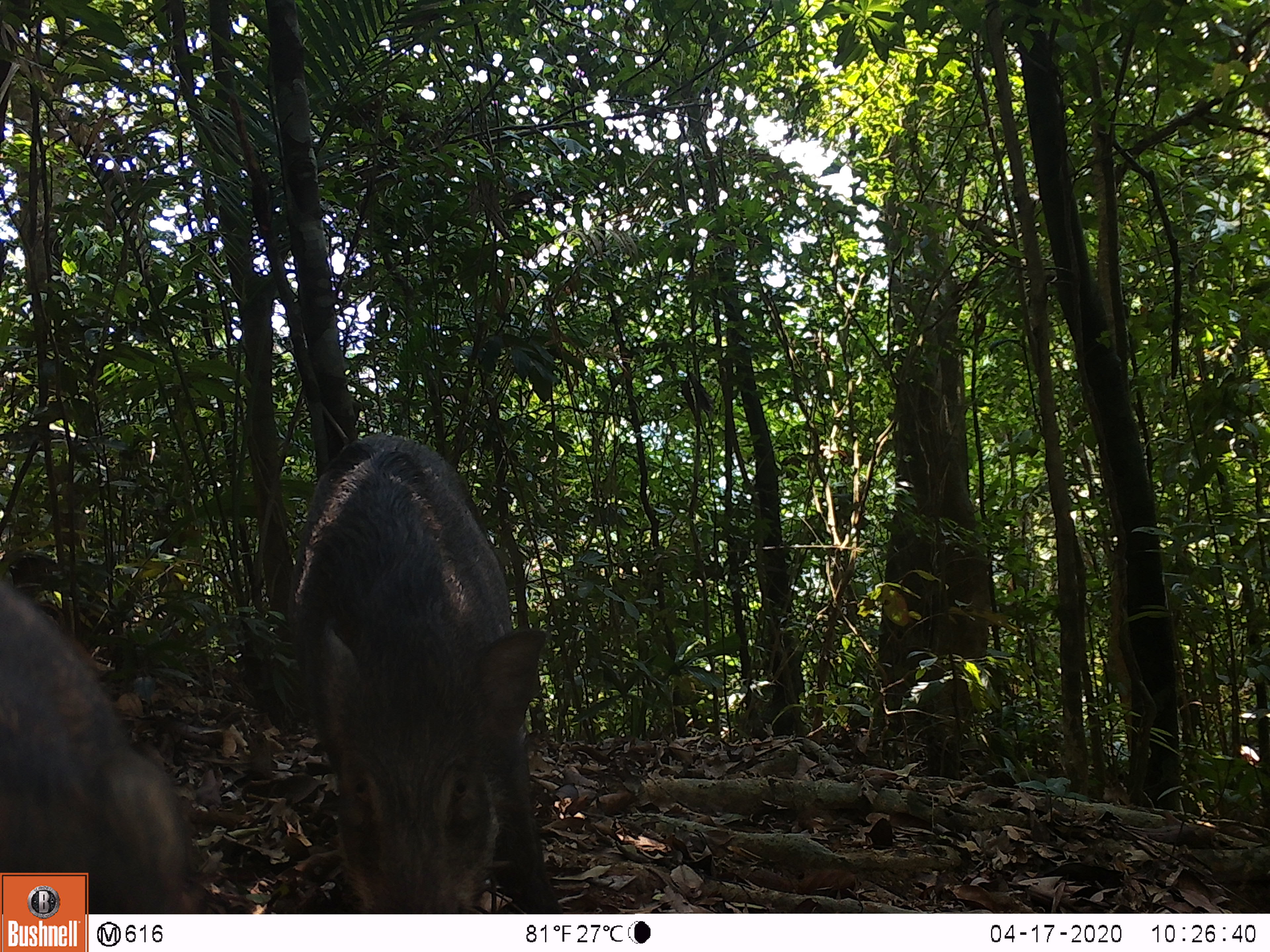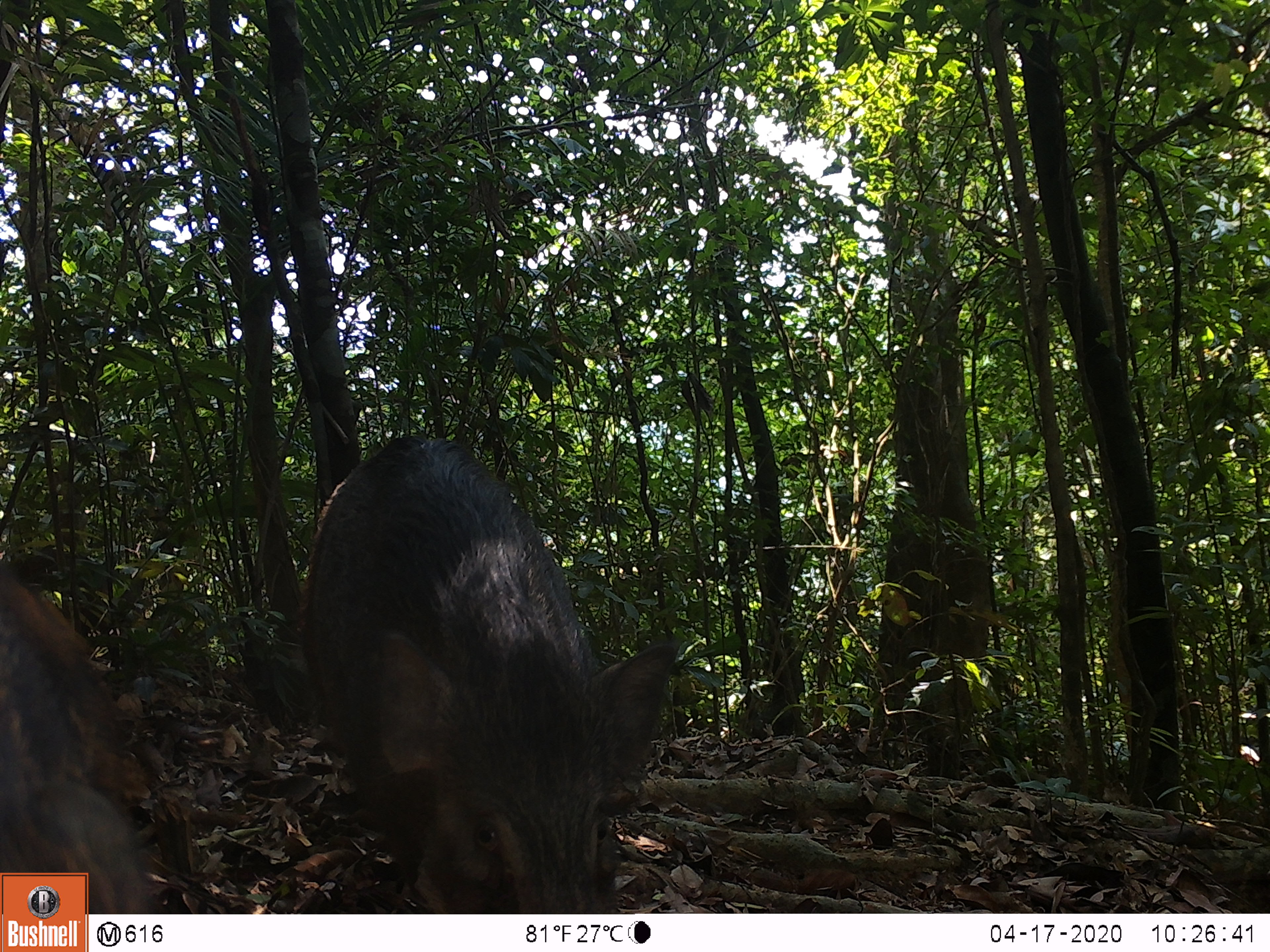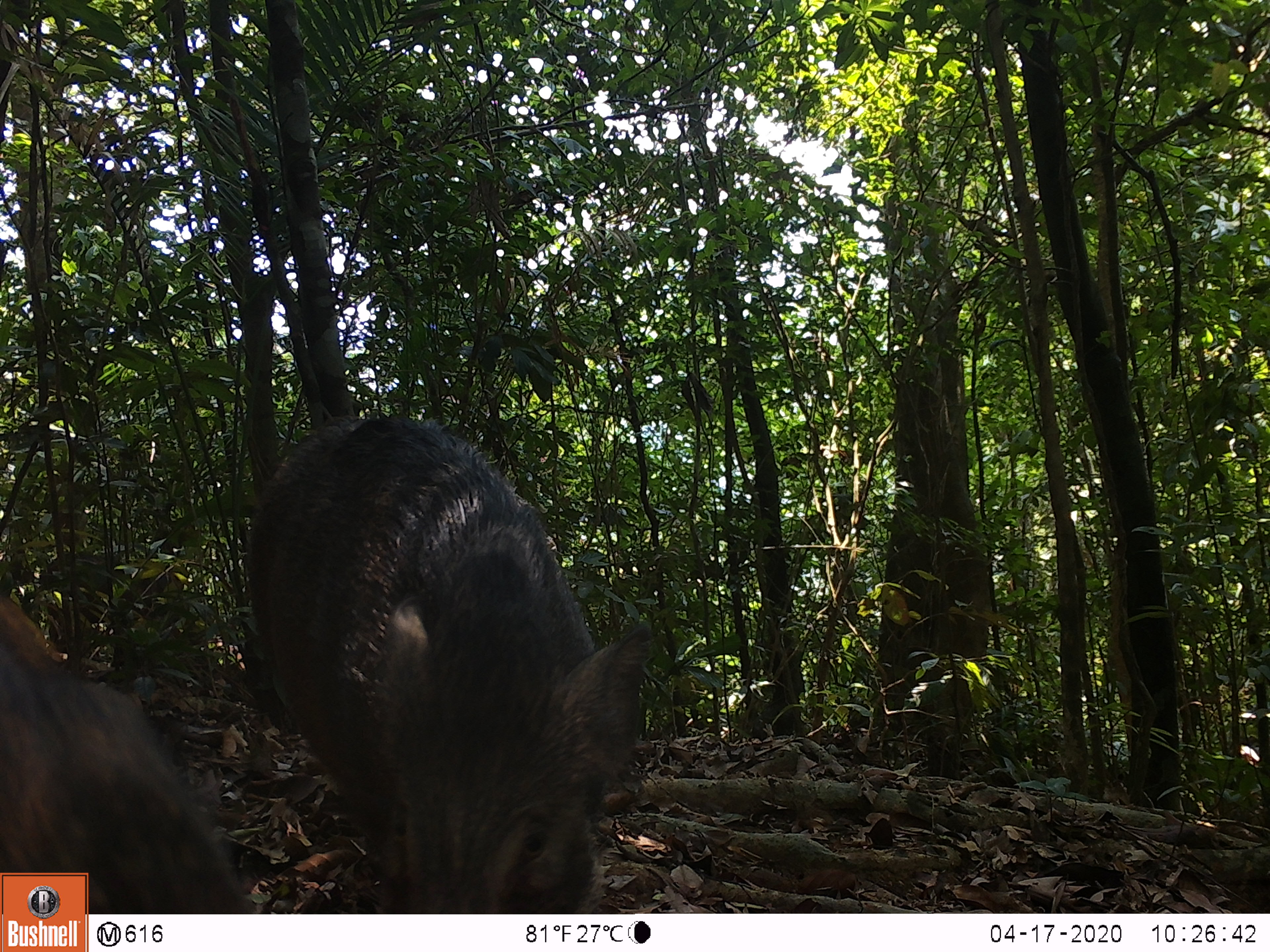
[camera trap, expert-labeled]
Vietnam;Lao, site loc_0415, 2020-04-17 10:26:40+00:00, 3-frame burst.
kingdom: Animalia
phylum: Chordata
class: Mammalia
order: Artiodactyla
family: Suidae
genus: Sus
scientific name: Sus scrofa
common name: eurasian wild pig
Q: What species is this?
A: Eurasian wild pig (Sus scrofa).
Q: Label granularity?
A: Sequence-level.